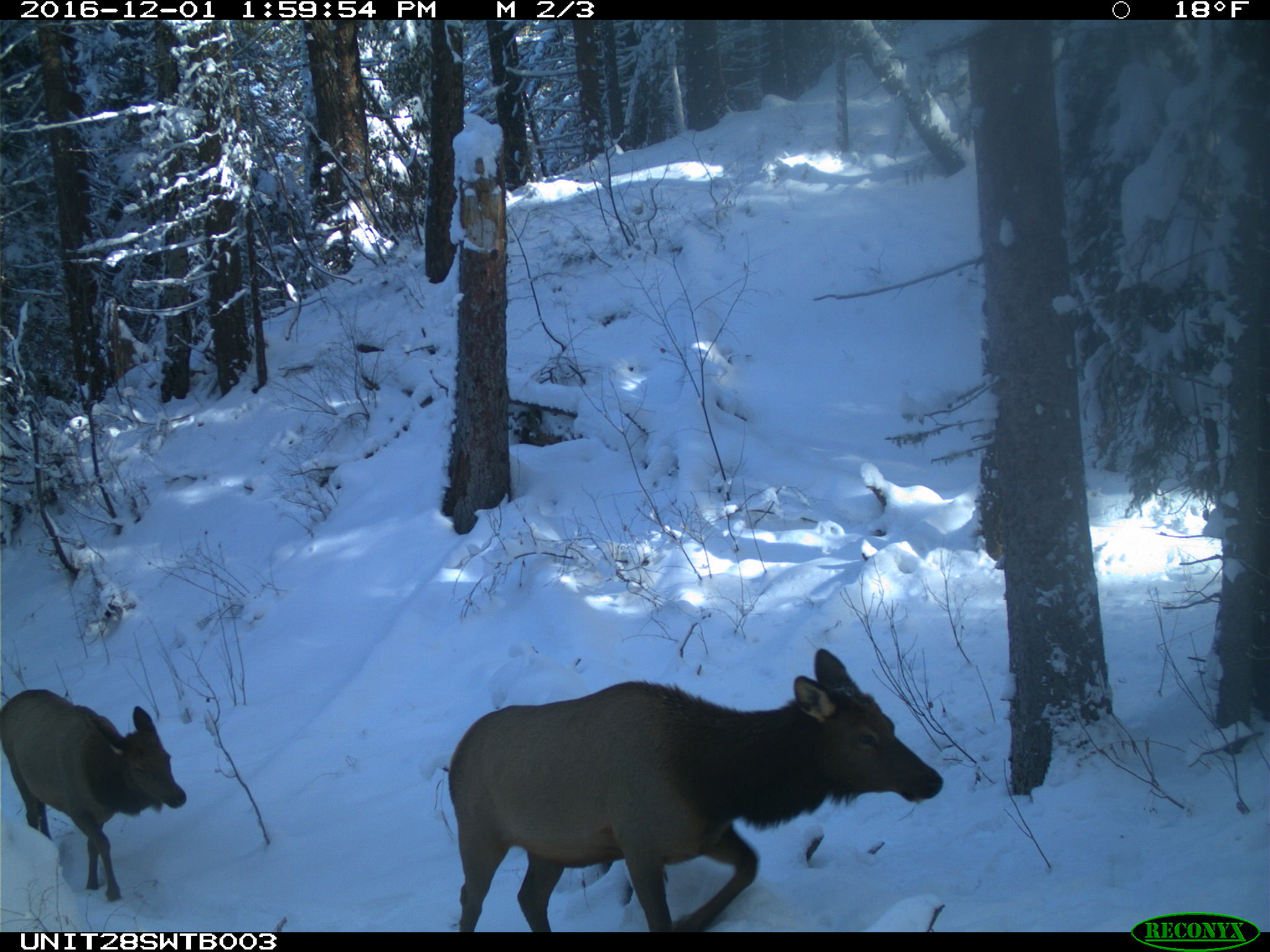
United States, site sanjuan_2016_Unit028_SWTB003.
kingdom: Animalia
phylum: Chordata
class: Mammalia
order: Artiodactyla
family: Cervidae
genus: Cervus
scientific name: Cervus elaphus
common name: red deer